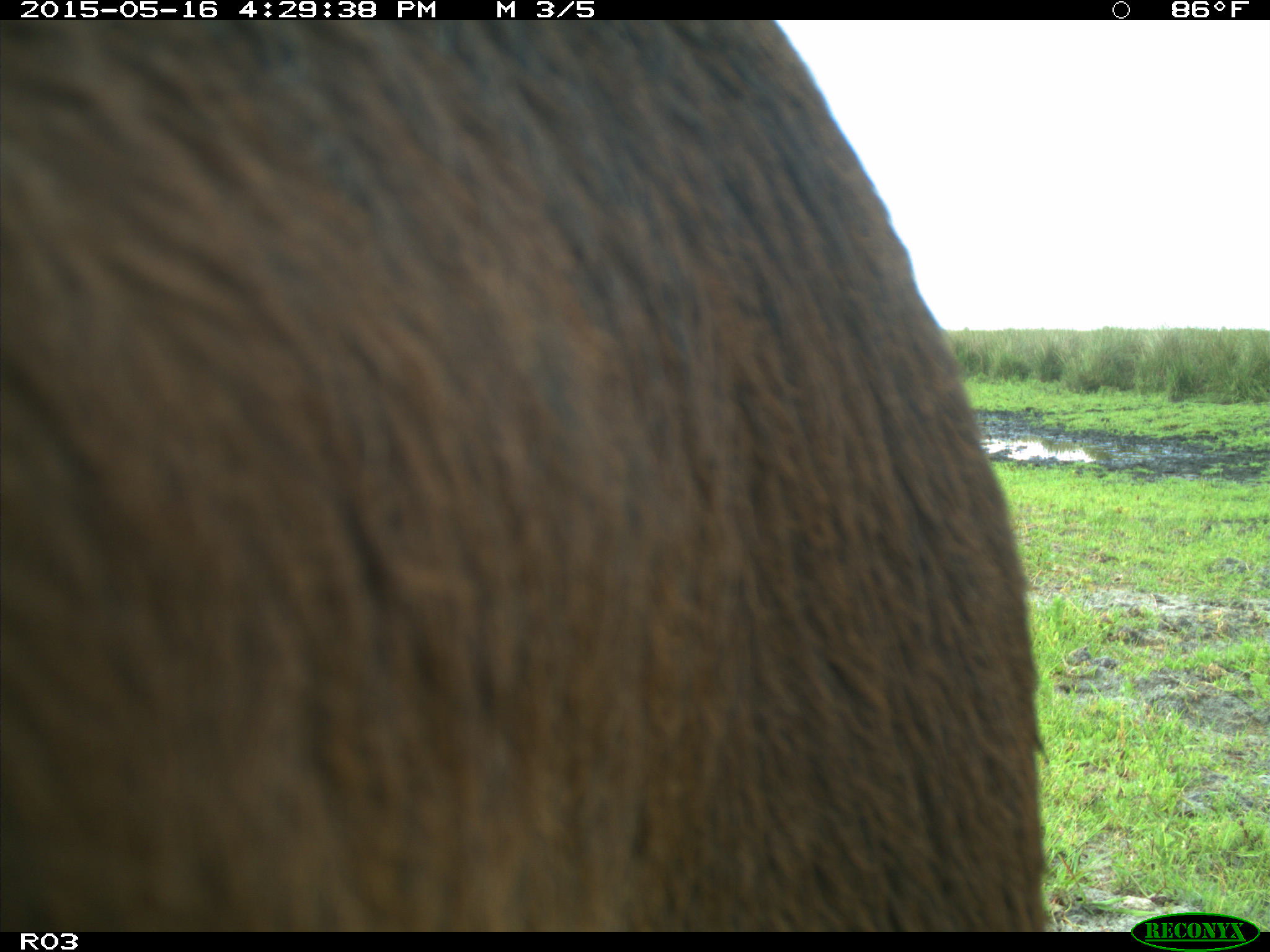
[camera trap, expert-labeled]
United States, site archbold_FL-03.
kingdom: Animalia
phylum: Chordata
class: Mammalia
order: Artiodactyla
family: Bovidae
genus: Bos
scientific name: Bos taurus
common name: domestic cow